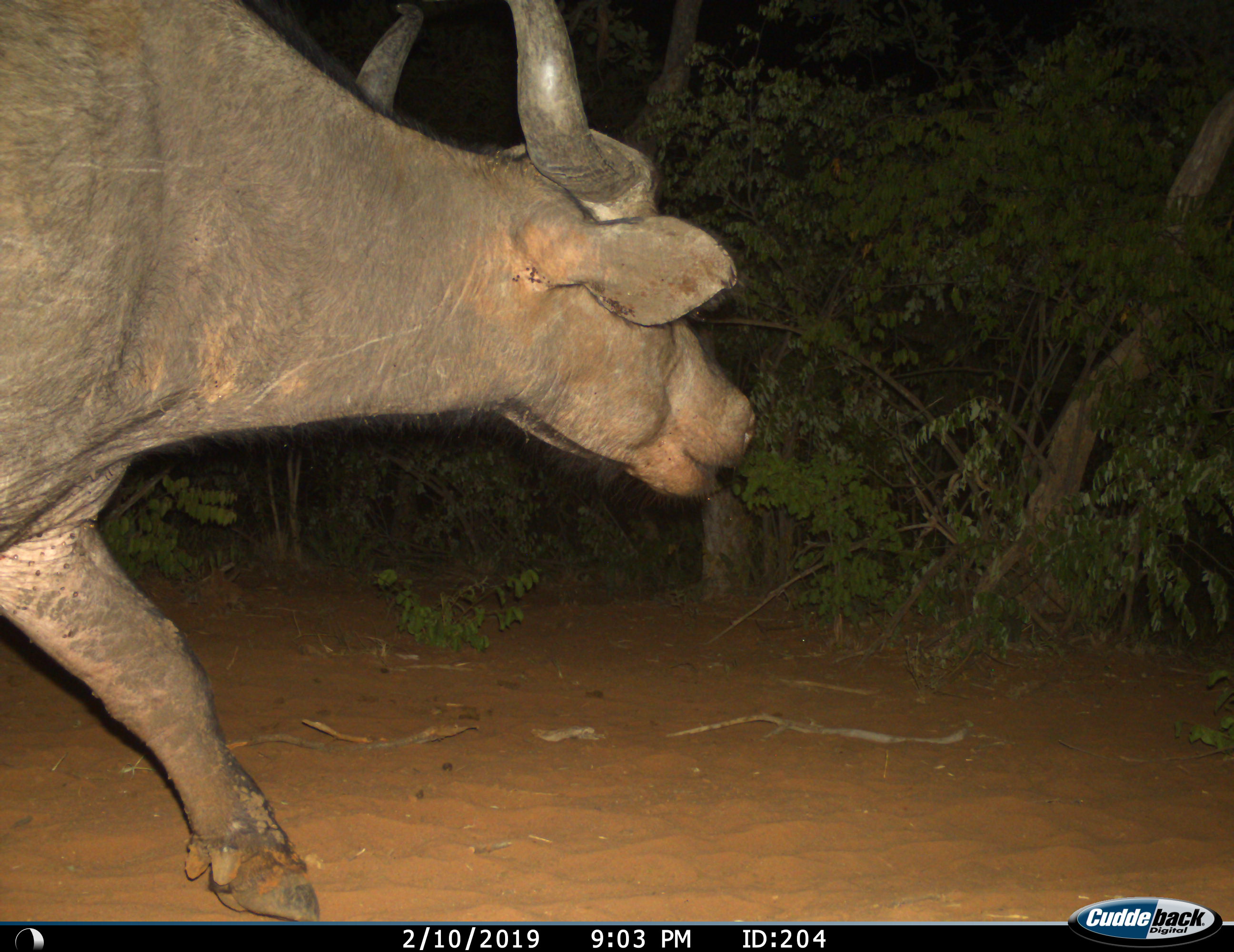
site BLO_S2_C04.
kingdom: Animalia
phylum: Chordata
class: Mammalia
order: Artiodactyla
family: Bovidae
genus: Syncerus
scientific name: Syncerus caffer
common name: african buffalo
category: buffalo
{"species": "buffalo (african buffalo) (Syncerus caffer)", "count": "1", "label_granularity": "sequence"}